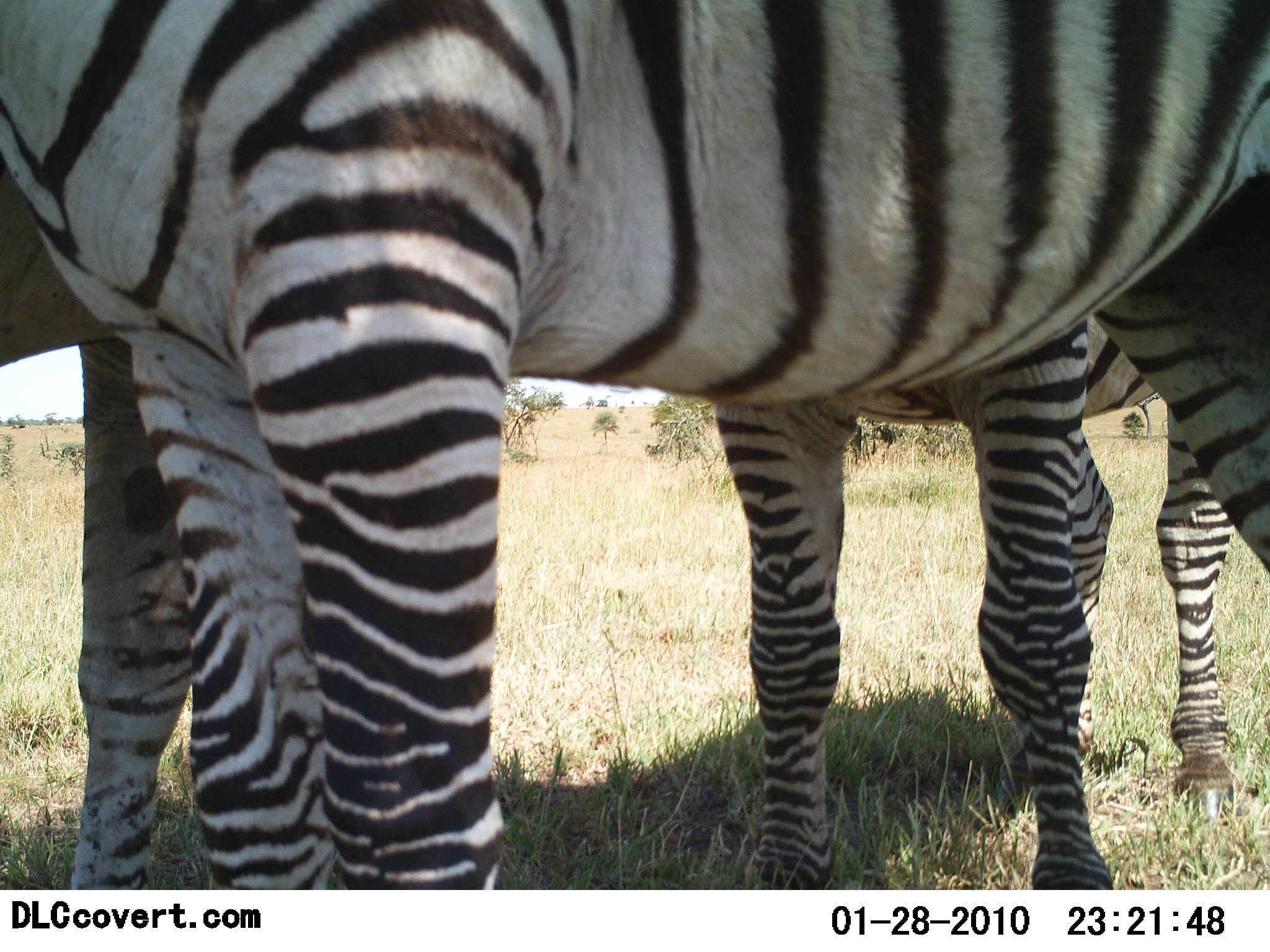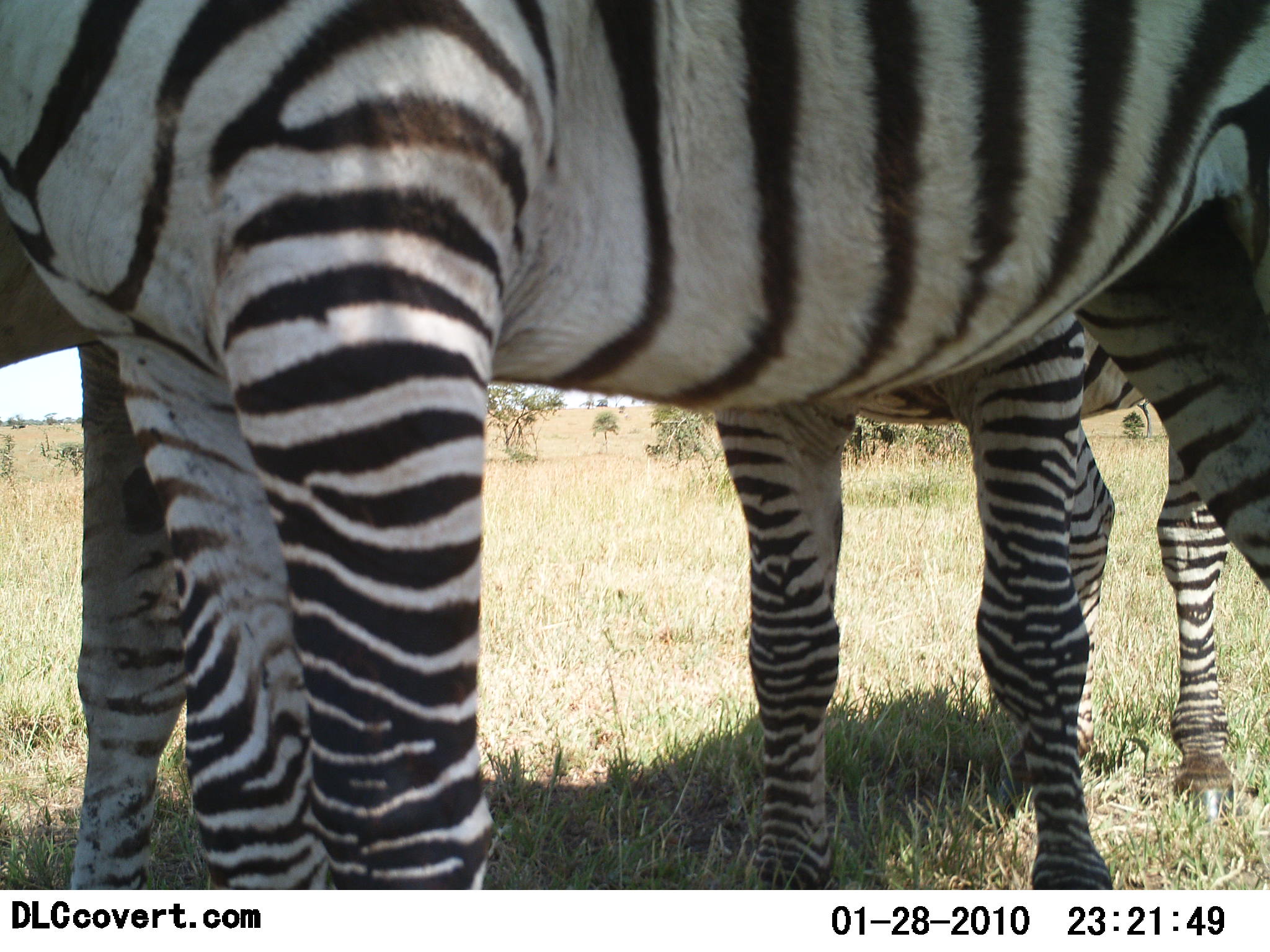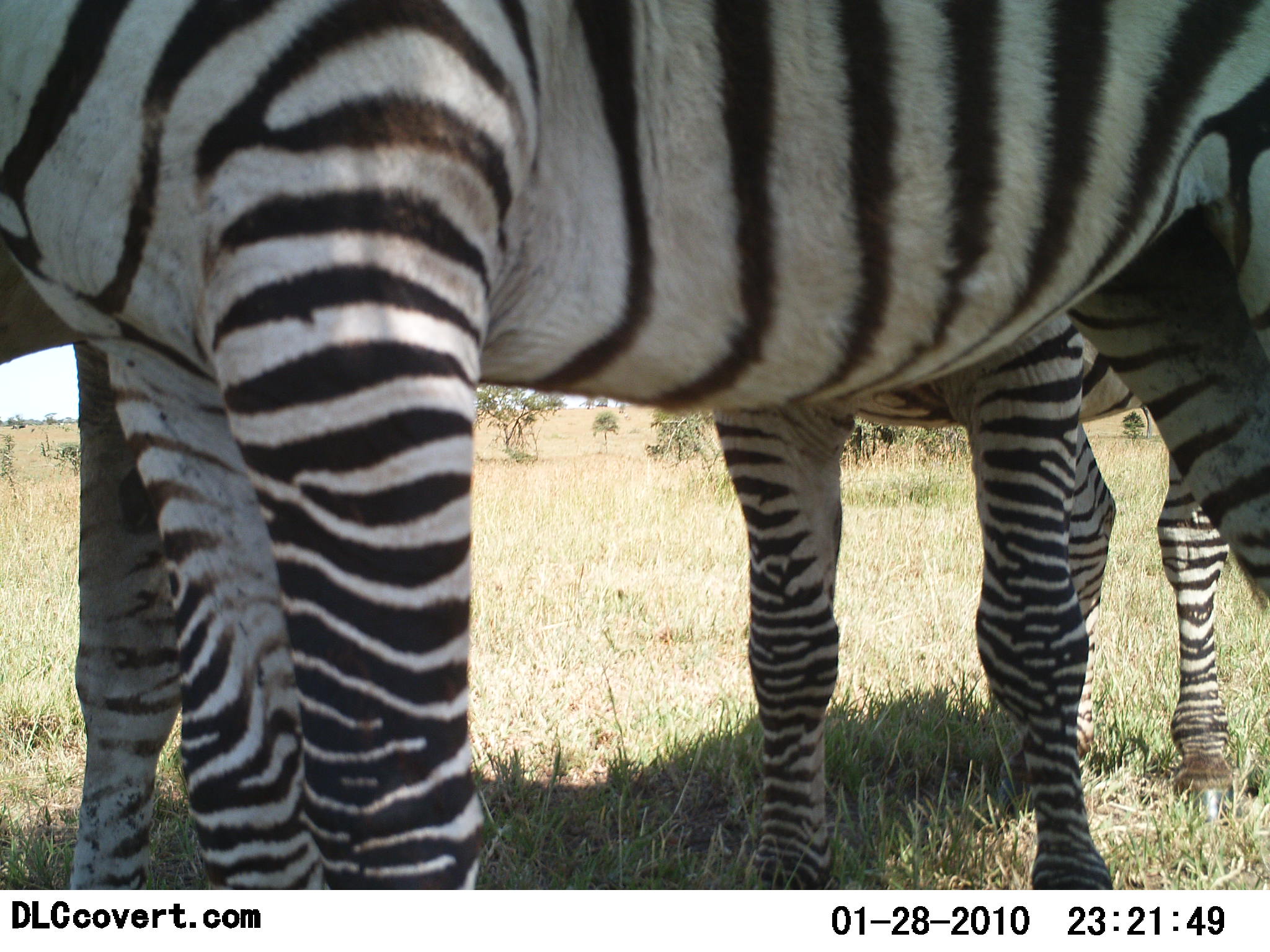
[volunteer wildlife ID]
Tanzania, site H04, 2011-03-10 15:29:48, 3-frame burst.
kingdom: Animalia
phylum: Chordata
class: Mammalia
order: Perissodactyla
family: Equidae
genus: Equus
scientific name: Equus quagga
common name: plains zebra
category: zebra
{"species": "zebra (plains zebra) (Equus quagga)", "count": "3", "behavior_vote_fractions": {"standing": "100%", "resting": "0%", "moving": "0%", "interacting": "0%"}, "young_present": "0%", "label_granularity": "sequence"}